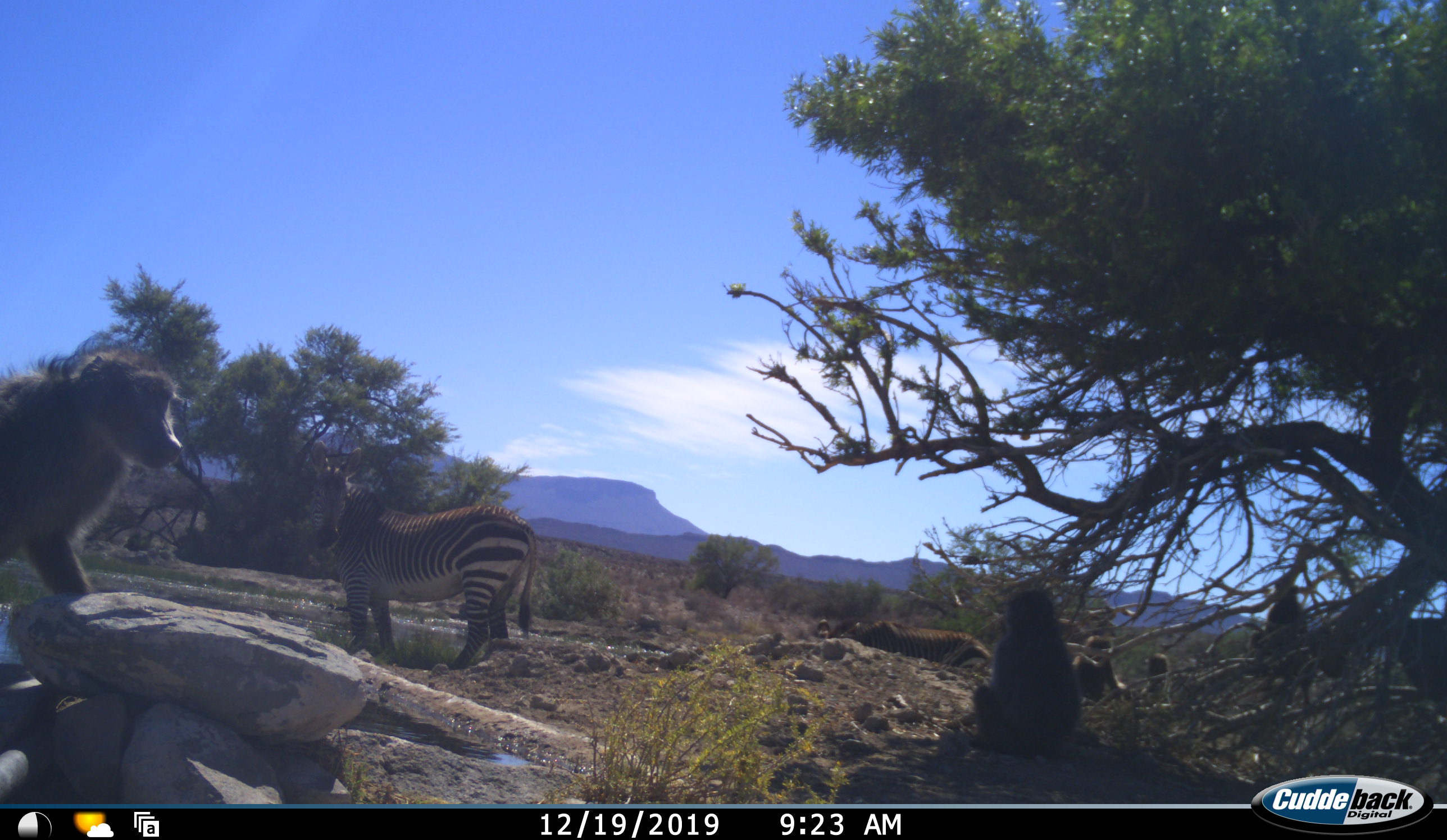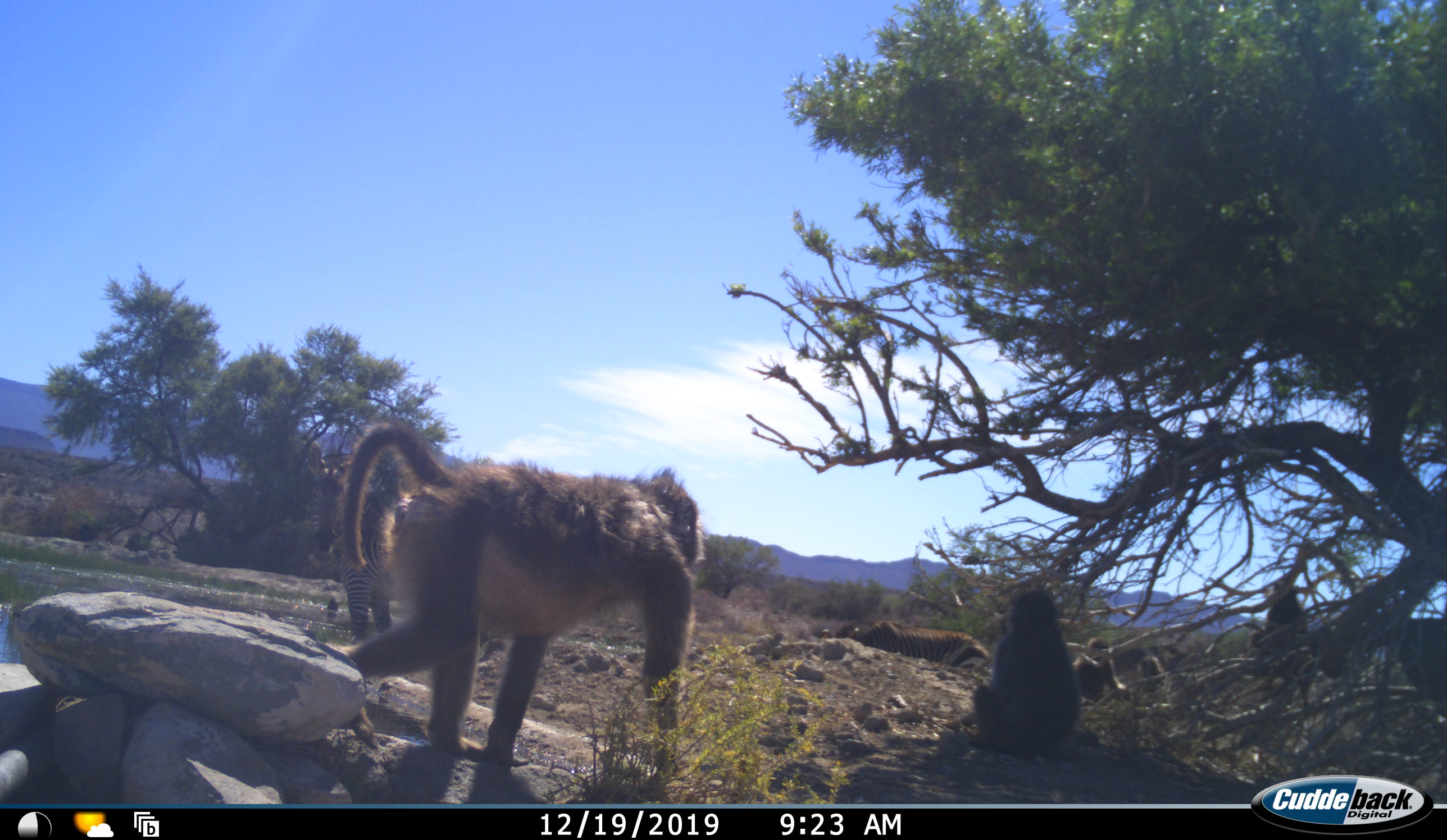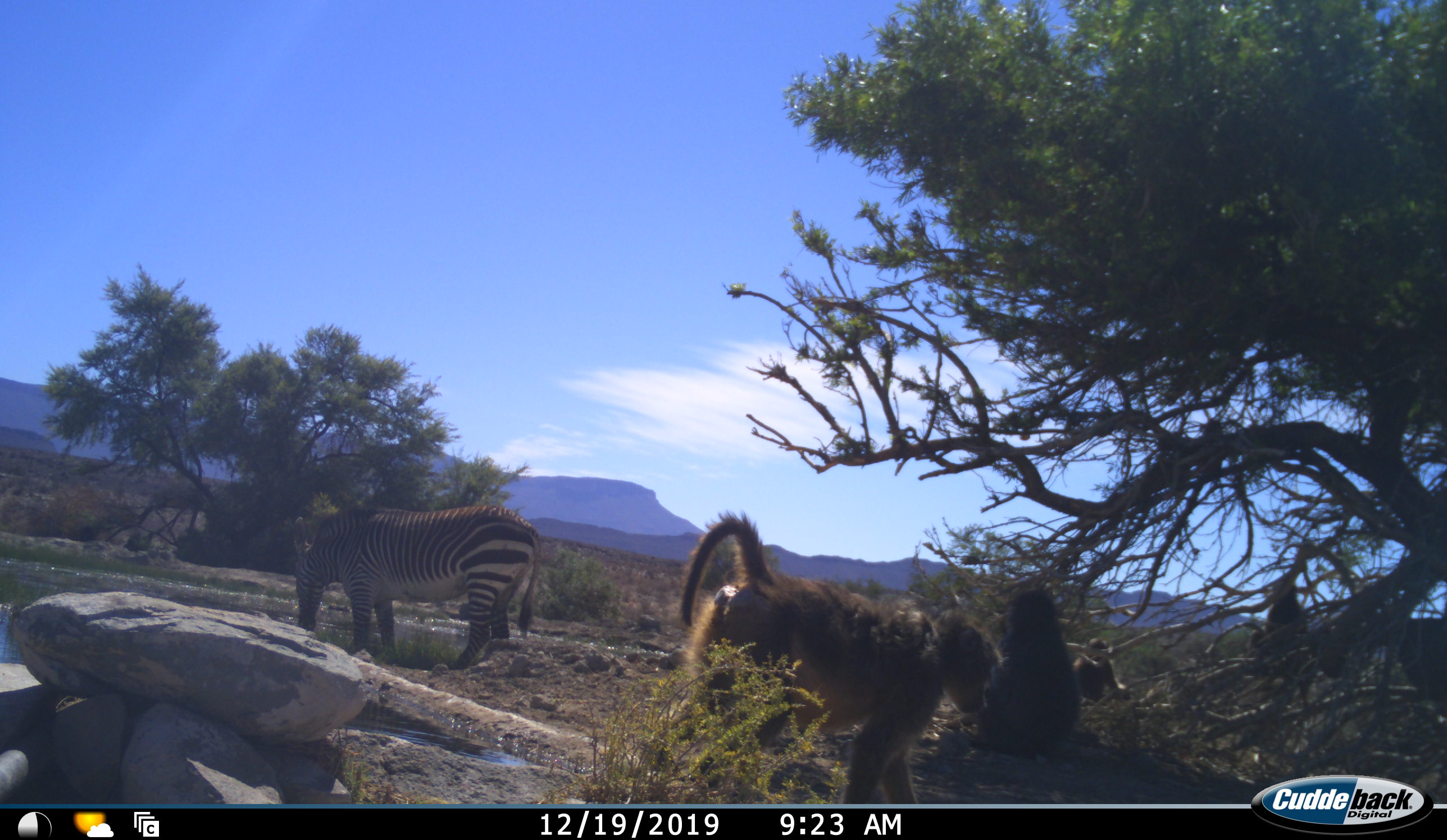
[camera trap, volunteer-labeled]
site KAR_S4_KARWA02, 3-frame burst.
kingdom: Animalia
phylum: Chordata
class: Mammalia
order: Primates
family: Cercopithecidae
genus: Papio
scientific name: Papio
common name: baboon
Baboon (Papio), count 5. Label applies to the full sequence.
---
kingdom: Animalia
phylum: Chordata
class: Mammalia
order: Perissodactyla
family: Equidae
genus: Equus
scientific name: Equus zebra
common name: mountain zebra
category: zebramountain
Zebramountain (mountain zebra) (Equus zebra), count 2. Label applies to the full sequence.